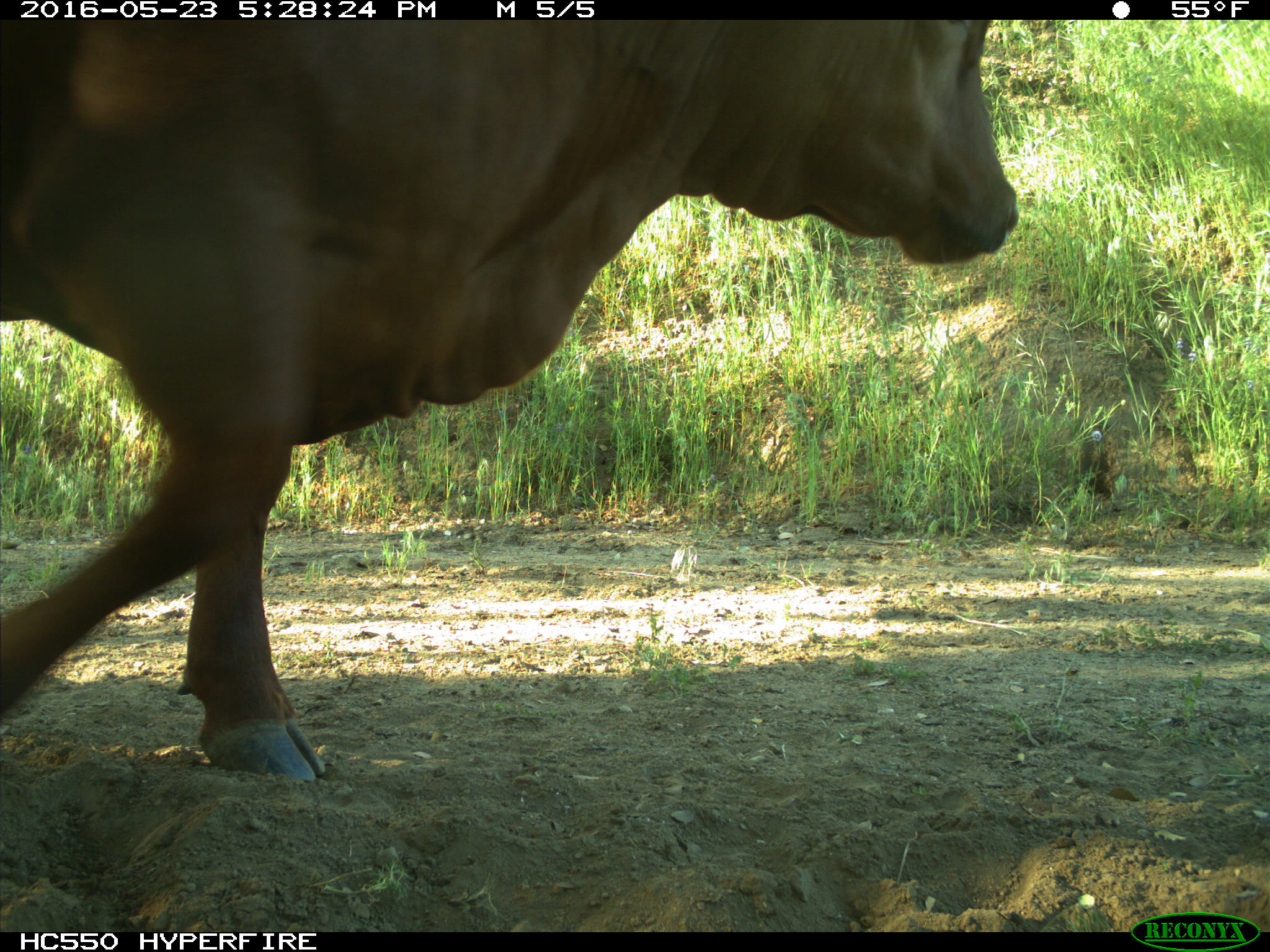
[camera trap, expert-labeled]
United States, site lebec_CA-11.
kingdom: Animalia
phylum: Chordata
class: Mammalia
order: Artiodactyla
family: Bovidae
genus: Bos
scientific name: Bos taurus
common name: domestic cow